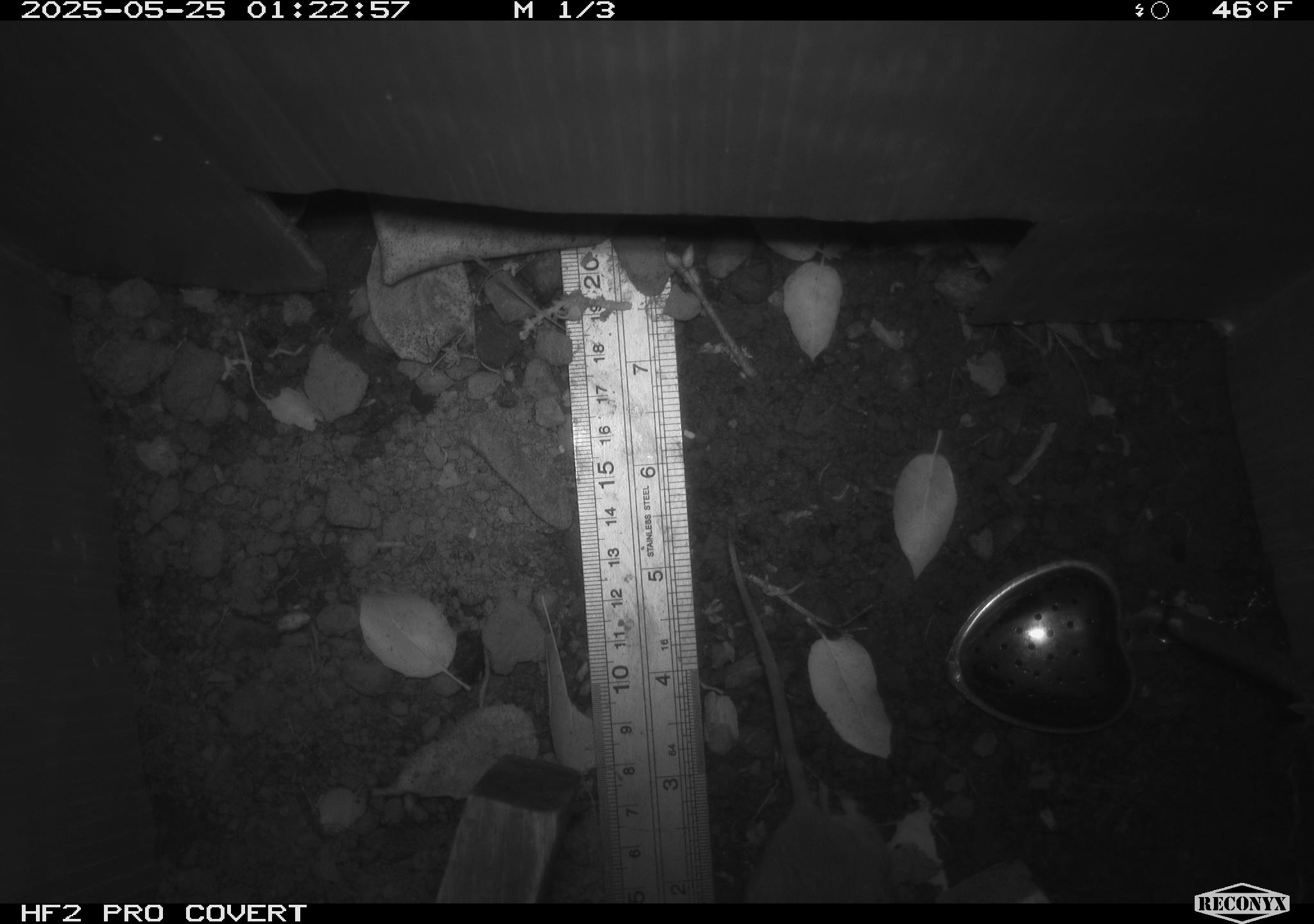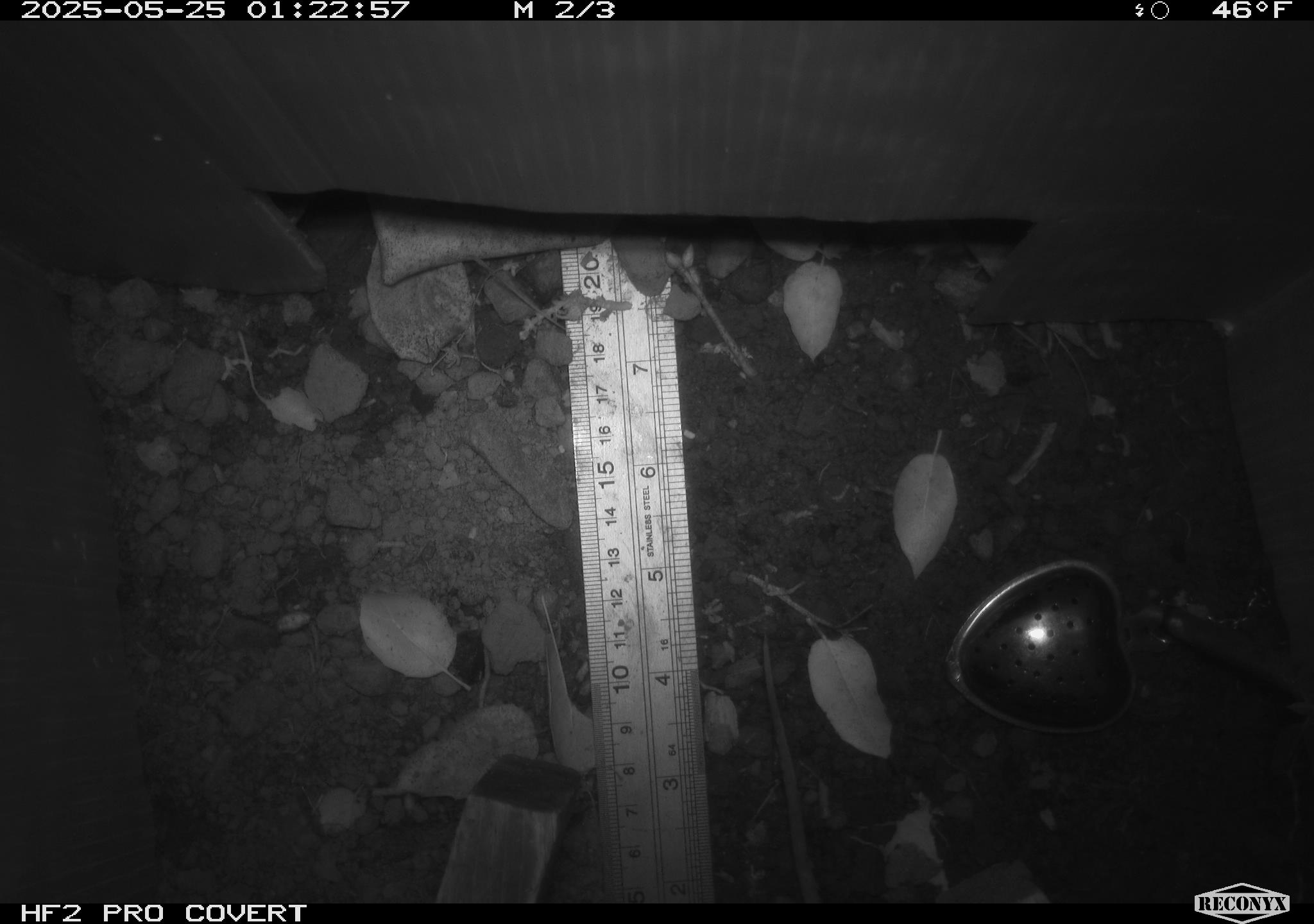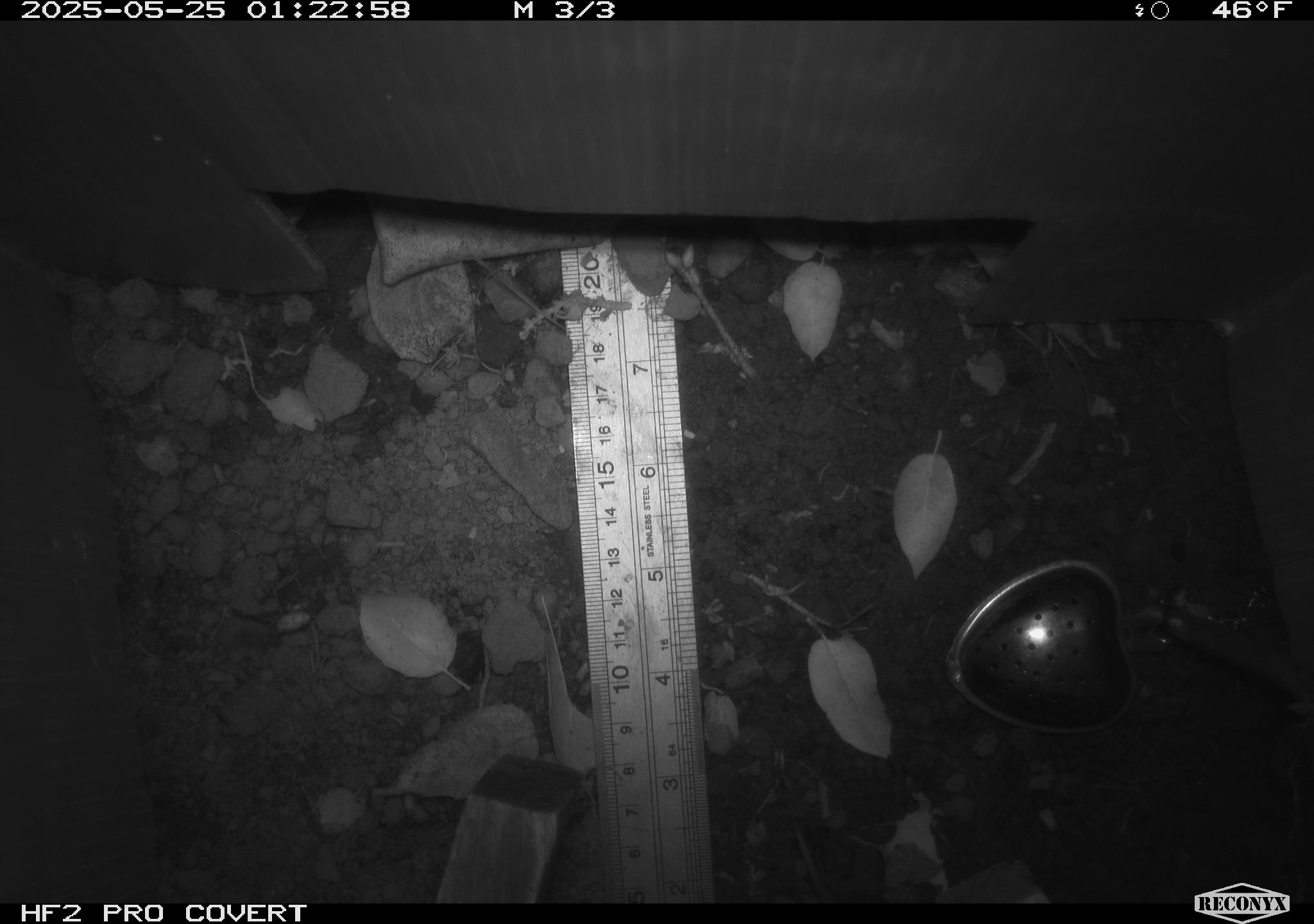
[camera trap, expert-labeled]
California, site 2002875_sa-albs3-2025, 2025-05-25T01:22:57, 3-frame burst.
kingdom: Animalia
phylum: Chordata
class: Mammalia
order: Rodentia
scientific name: Rodentia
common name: mouse species